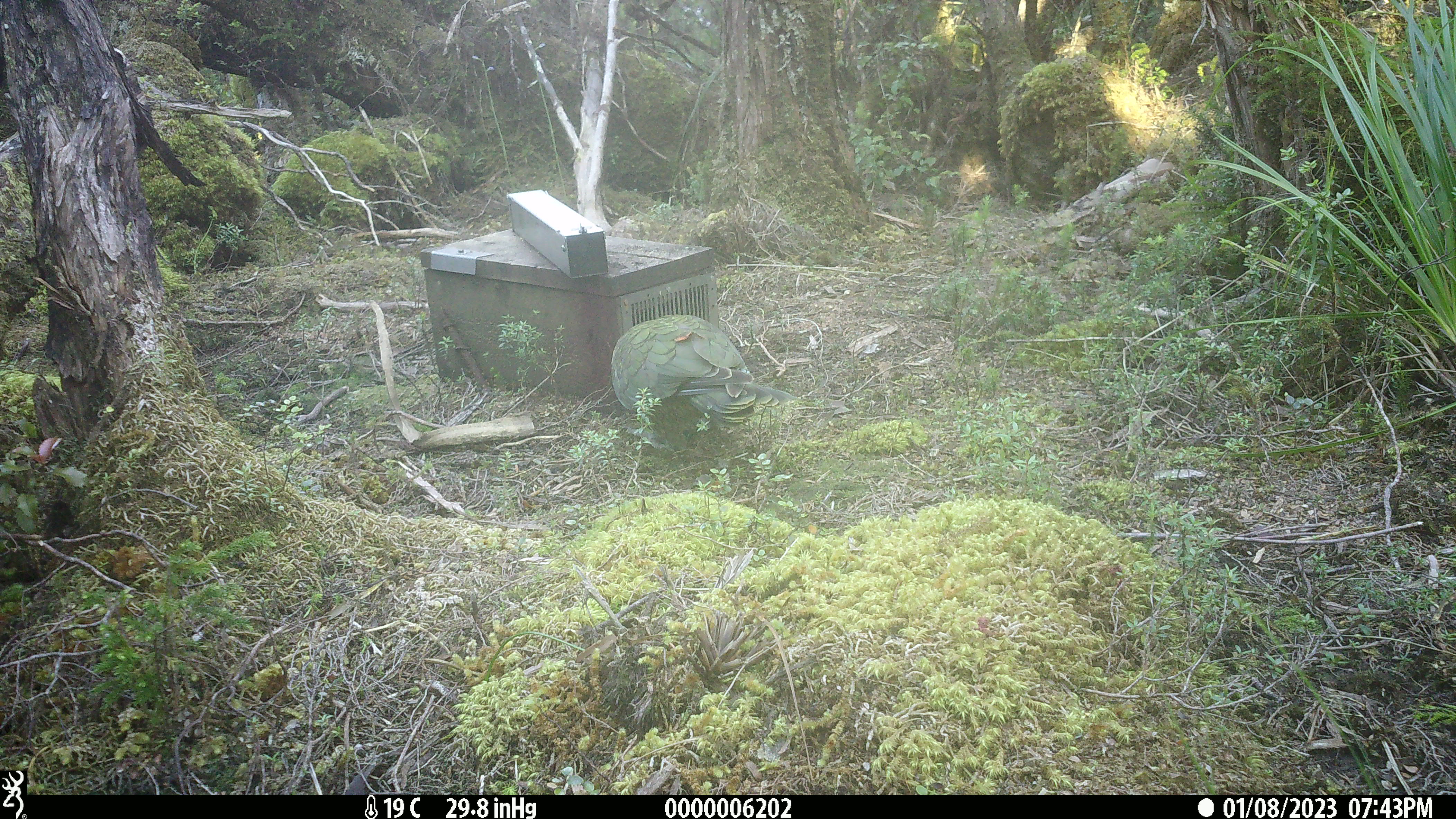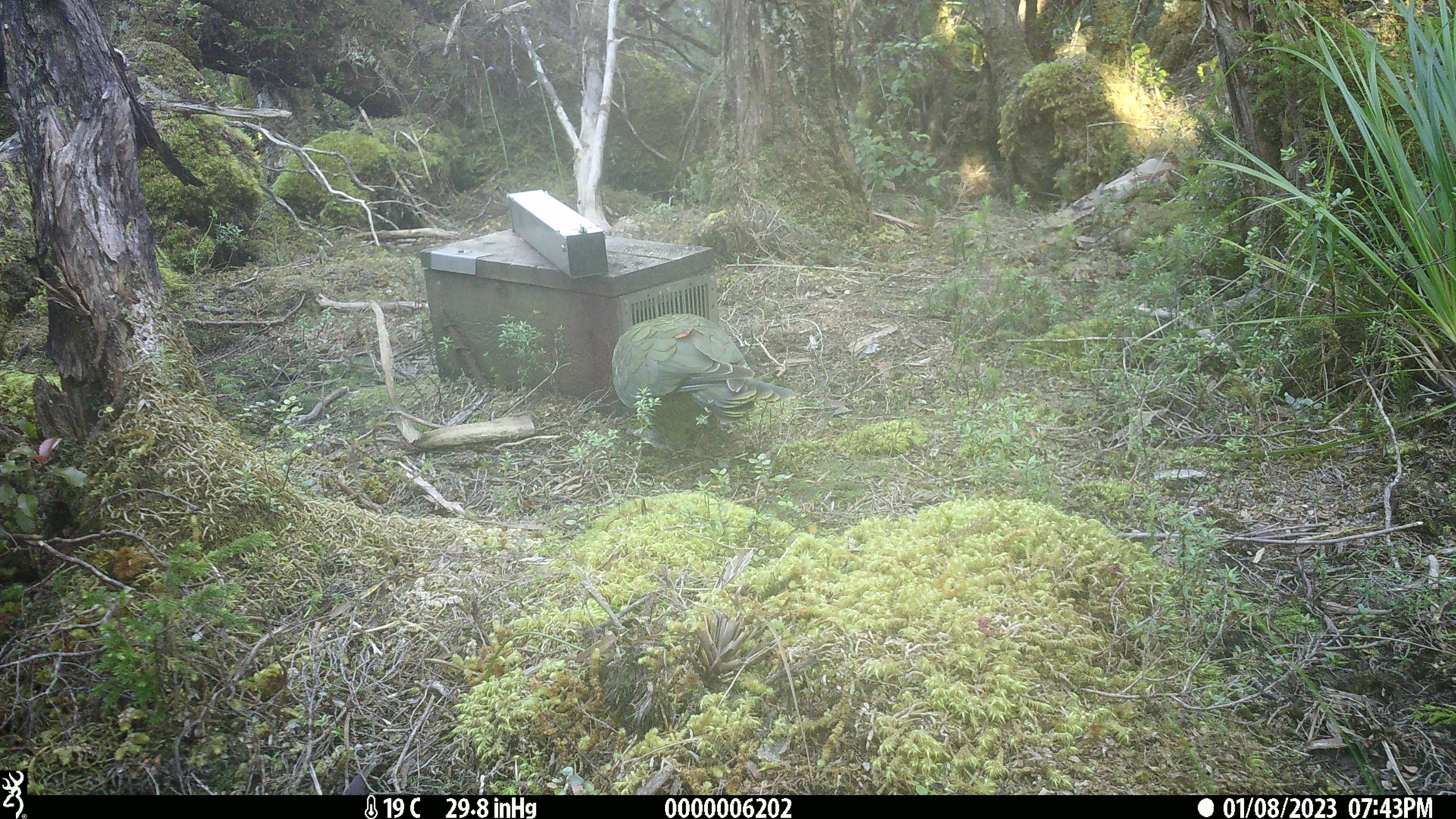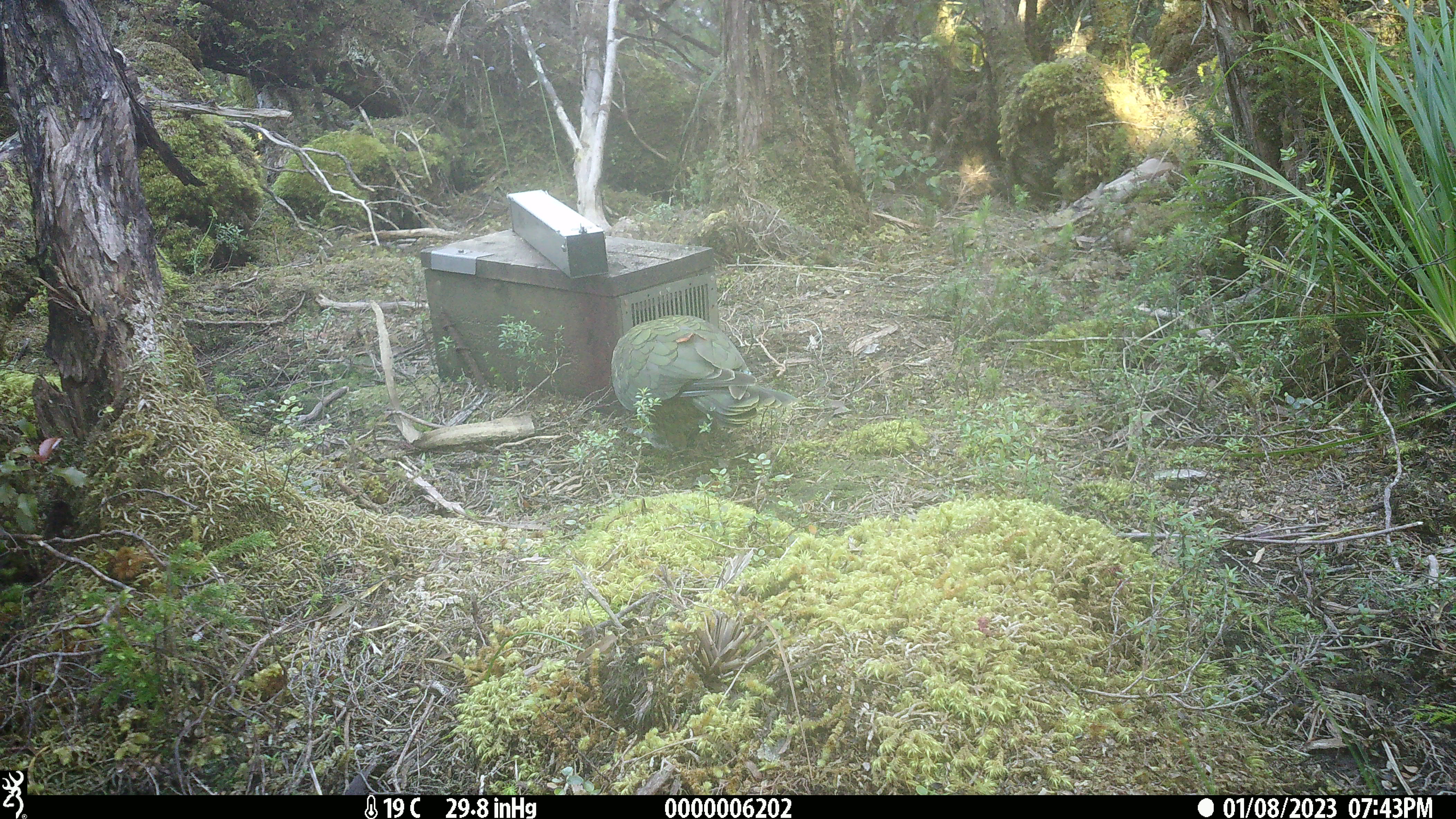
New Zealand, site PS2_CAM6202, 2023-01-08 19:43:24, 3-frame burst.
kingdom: Animalia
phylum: Chordata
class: Aves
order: Psittaciformes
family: Strigopidae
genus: Nestor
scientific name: Nestor notabilis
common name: kea